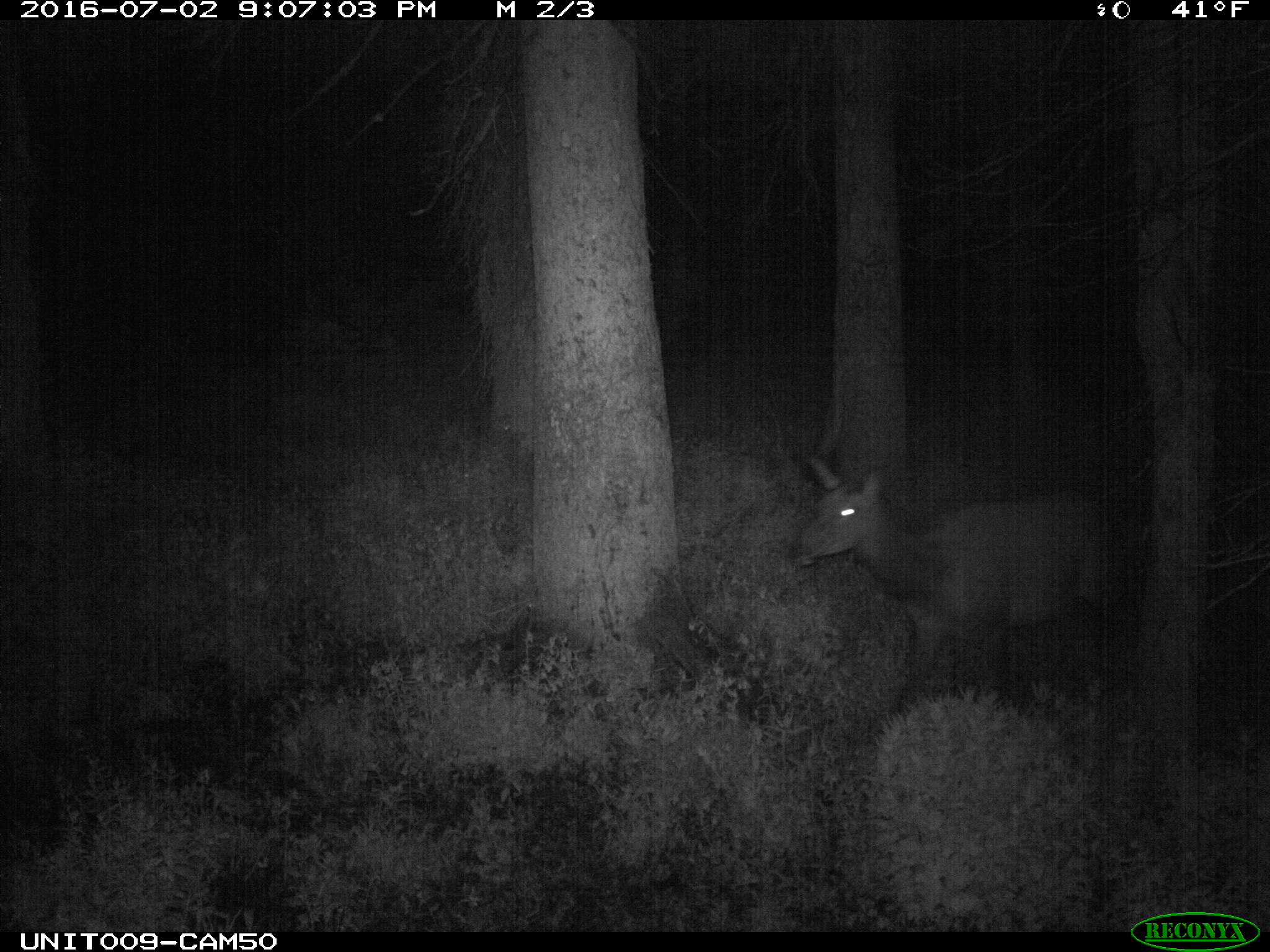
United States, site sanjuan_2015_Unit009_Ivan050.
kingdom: Animalia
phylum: Chordata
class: Mammalia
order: Artiodactyla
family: Cervidae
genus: Cervus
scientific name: Cervus elaphus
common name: red deer